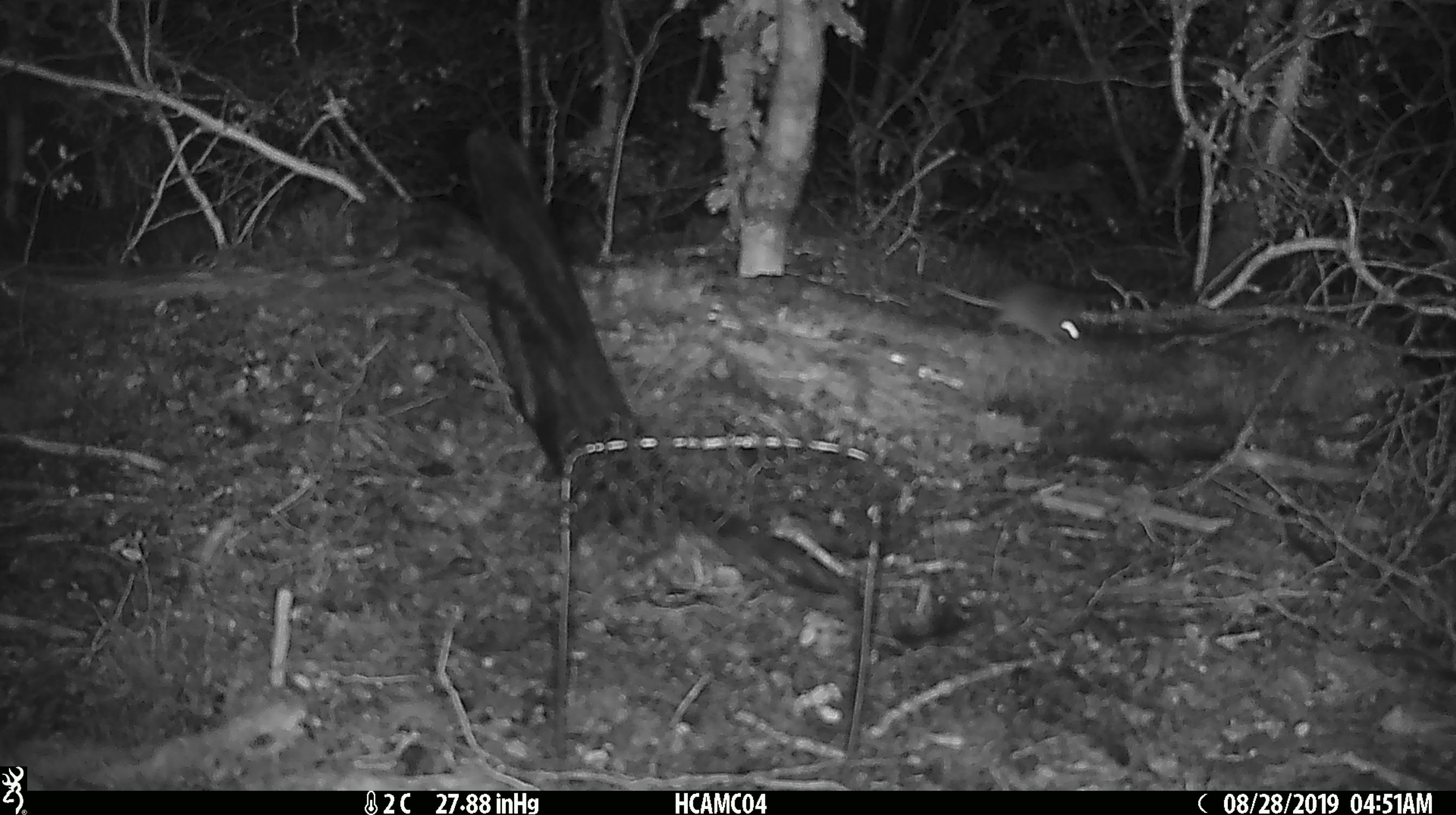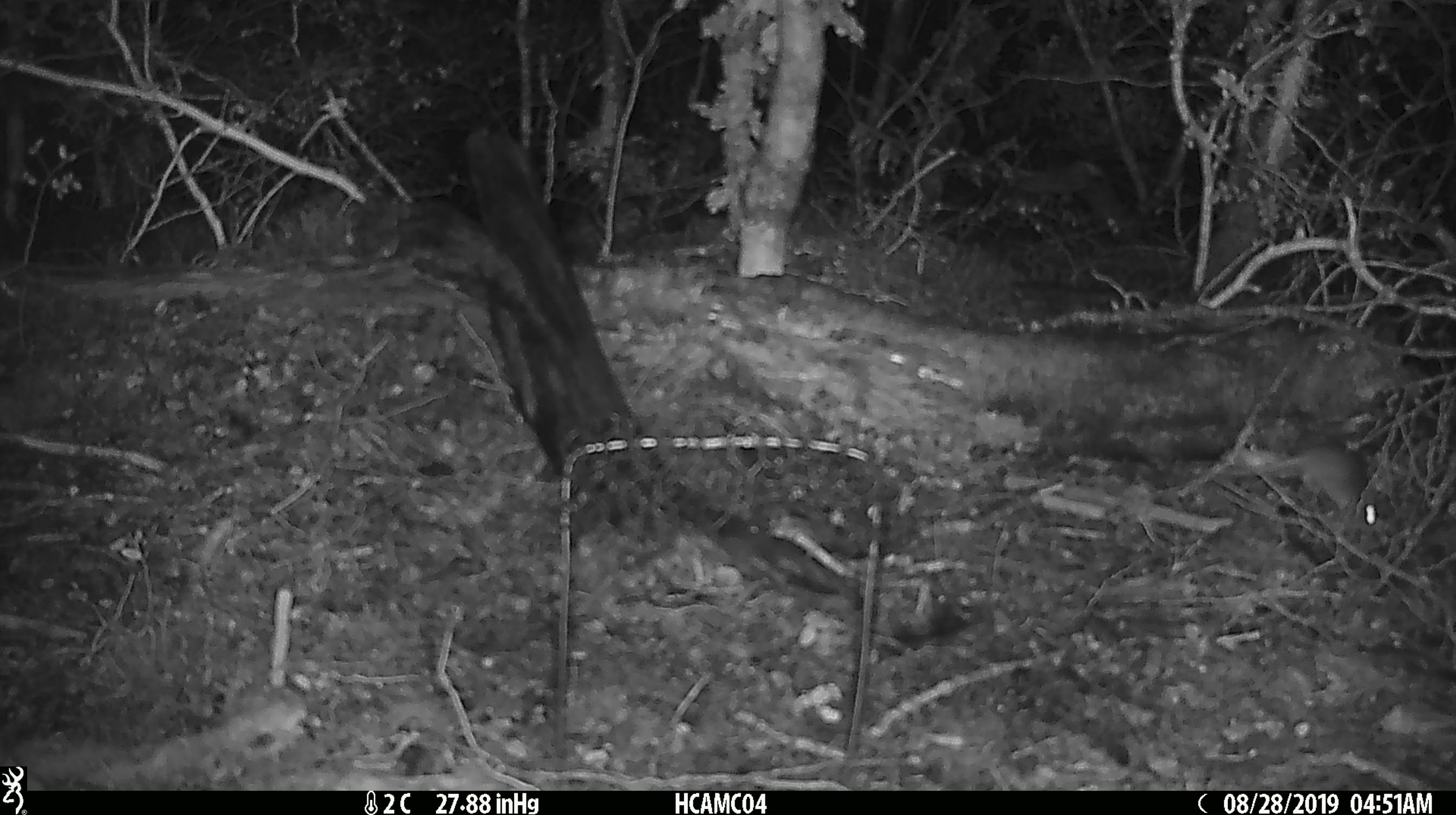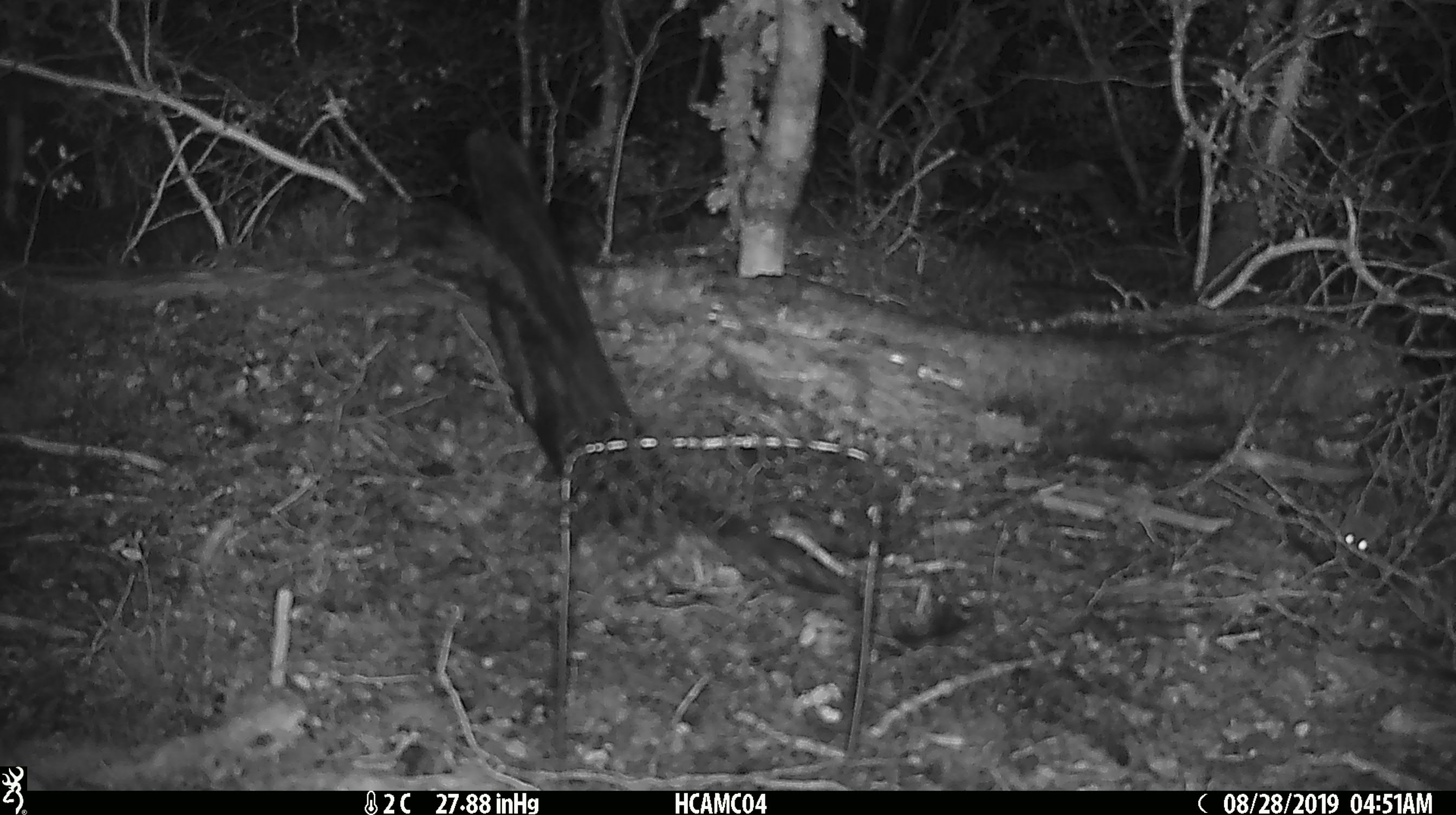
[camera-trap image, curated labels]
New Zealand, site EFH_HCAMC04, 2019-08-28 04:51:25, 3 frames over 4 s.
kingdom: Animalia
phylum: Chordata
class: Mammalia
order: Rodentia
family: Muridae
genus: Mus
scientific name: Mus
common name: mouse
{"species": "mouse (Mus)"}